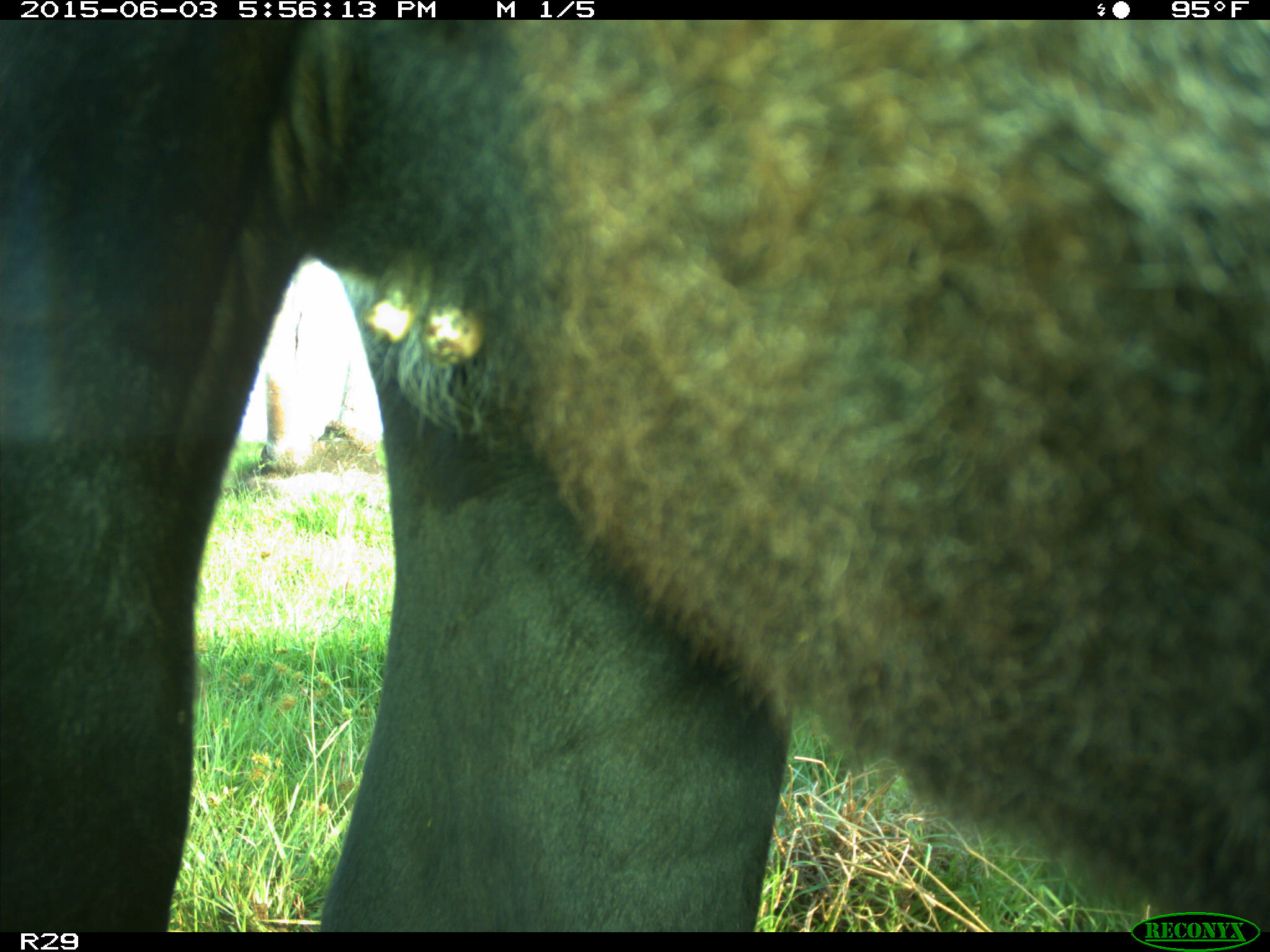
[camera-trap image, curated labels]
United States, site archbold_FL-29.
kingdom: Animalia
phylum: Chordata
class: Mammalia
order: Artiodactyla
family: Bovidae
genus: Bos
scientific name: Bos taurus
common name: domestic cow